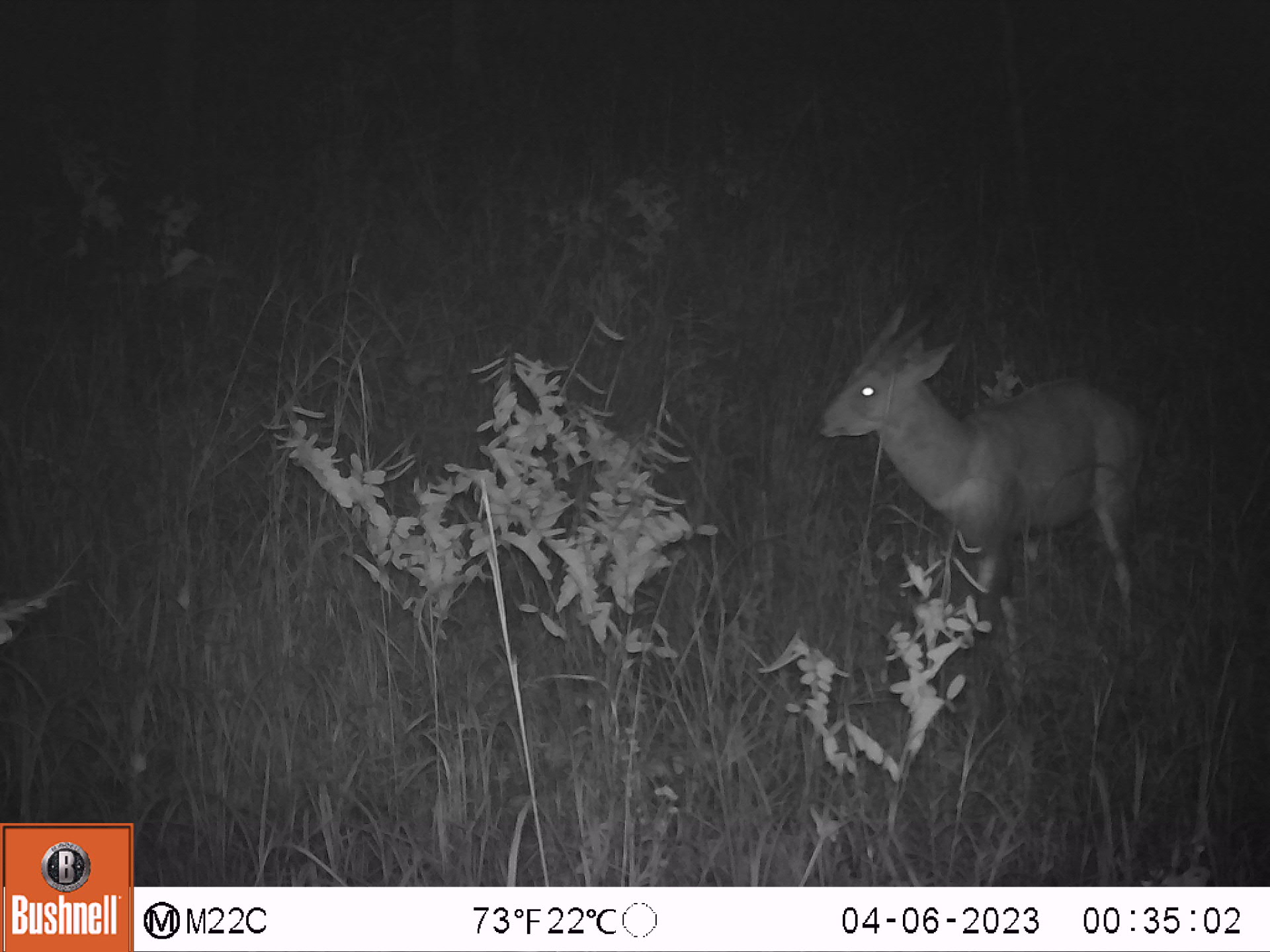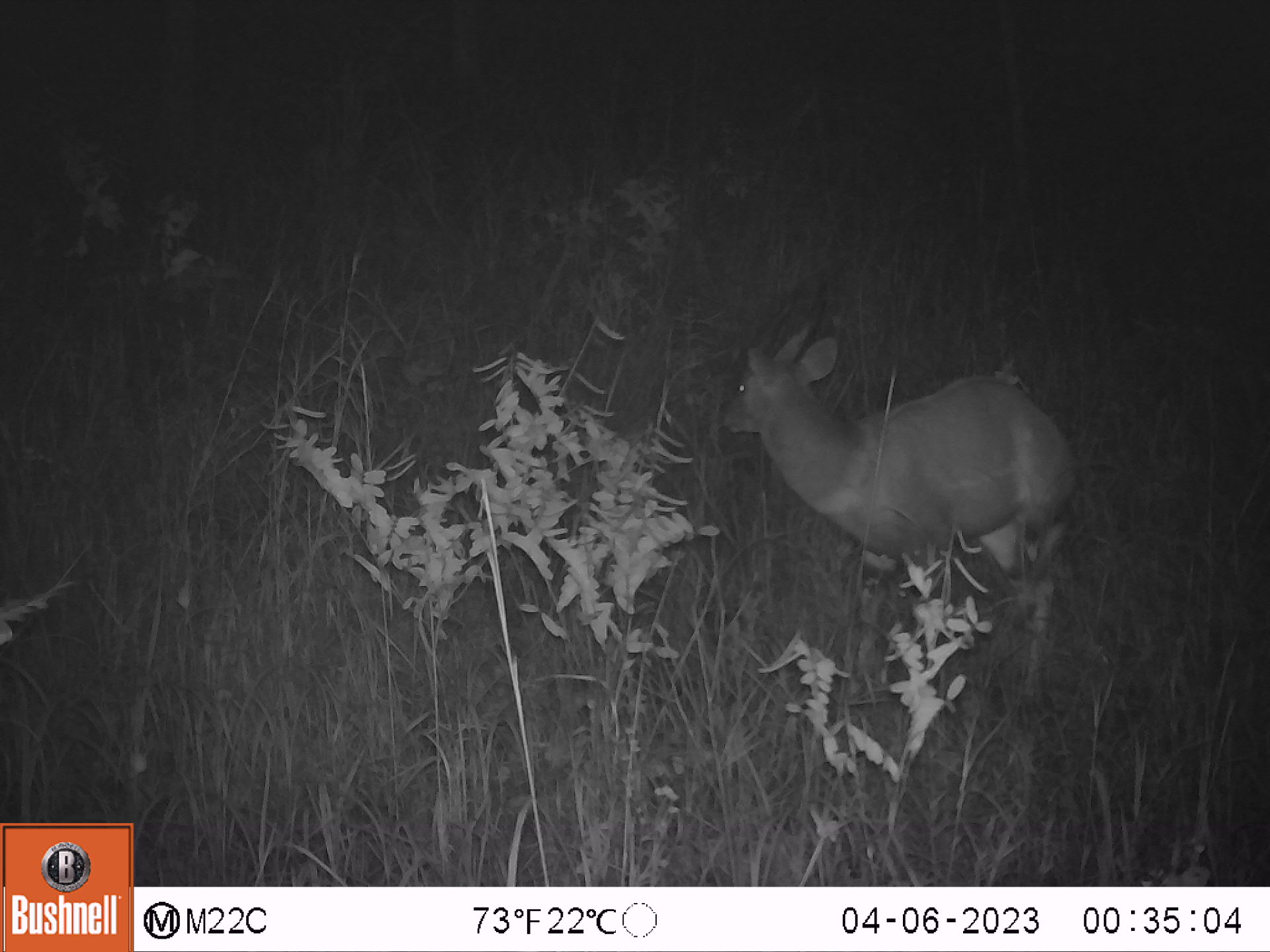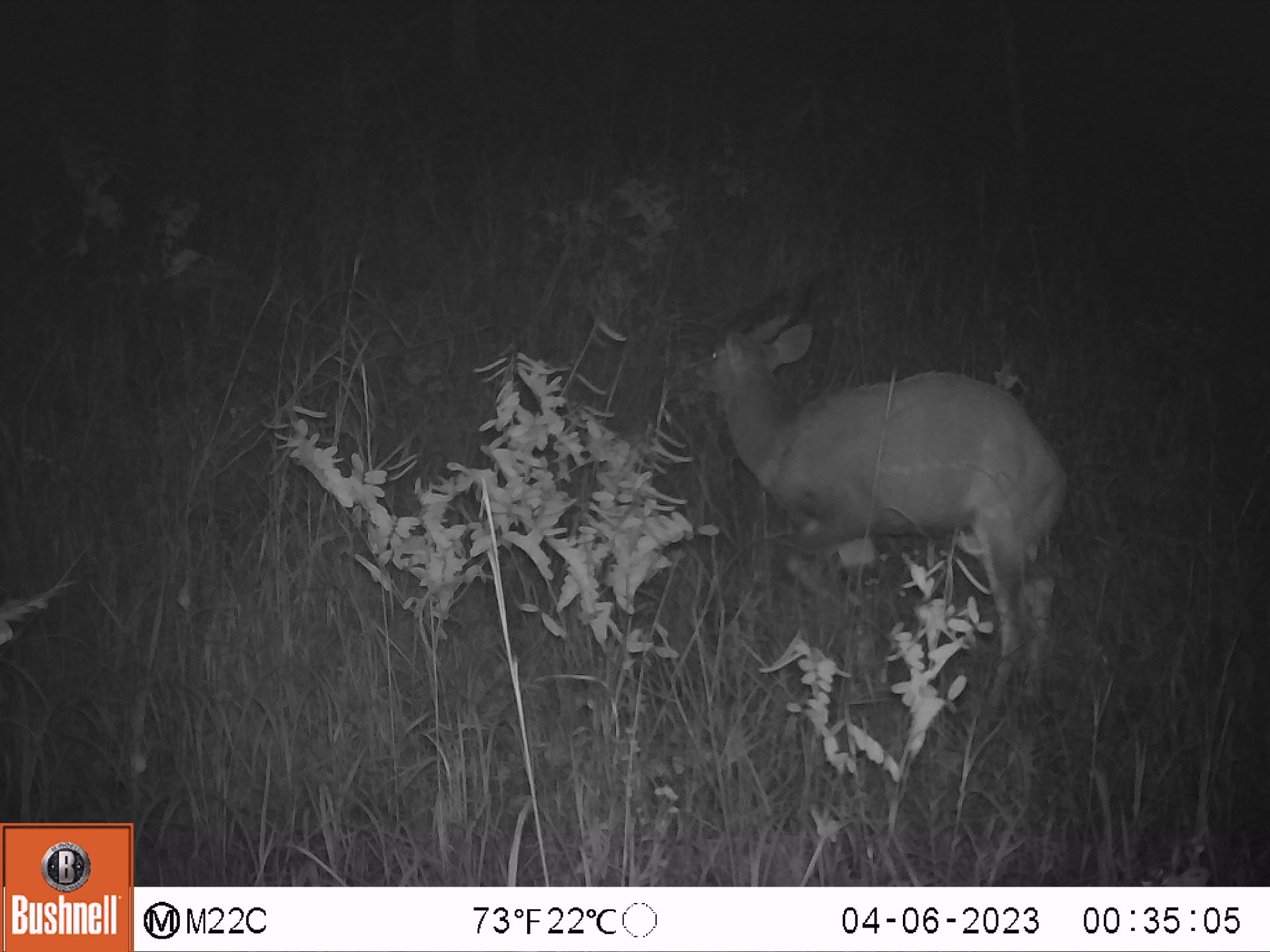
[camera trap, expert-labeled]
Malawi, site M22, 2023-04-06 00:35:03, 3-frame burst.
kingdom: Animalia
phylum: Chordata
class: Mammalia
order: Artiodactyla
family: Bovidae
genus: Tragelaphus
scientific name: Tragelaphus sylvaticus sylvaticus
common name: cape bushbuck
Cape bushbuck (Tragelaphus sylvaticus sylvaticus), count 1.